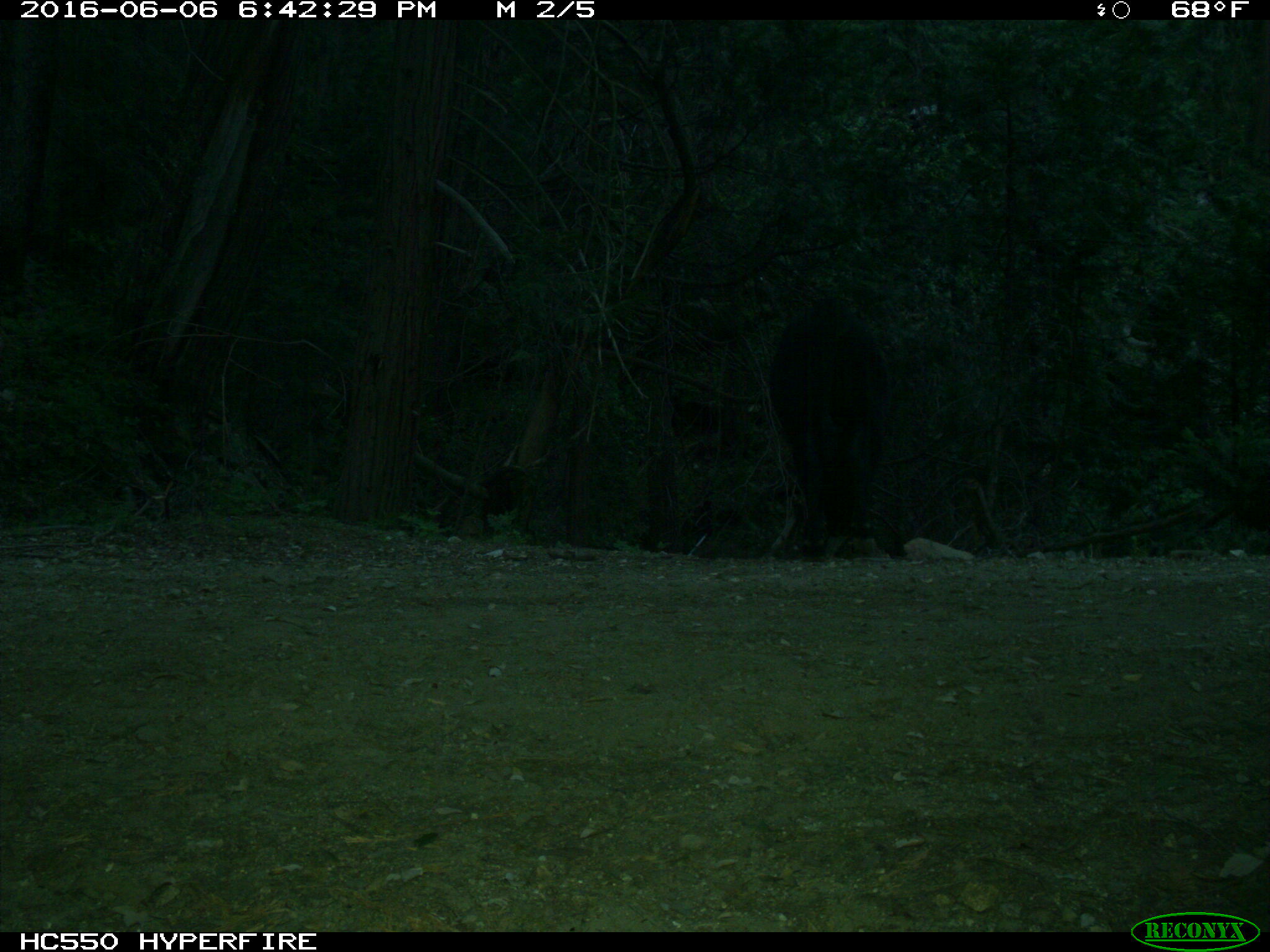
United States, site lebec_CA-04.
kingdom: Animalia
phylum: Chordata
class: Mammalia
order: Artiodactyla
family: Bovidae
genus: Bos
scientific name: Bos taurus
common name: domestic cow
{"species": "Bos taurus (domestic cow)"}